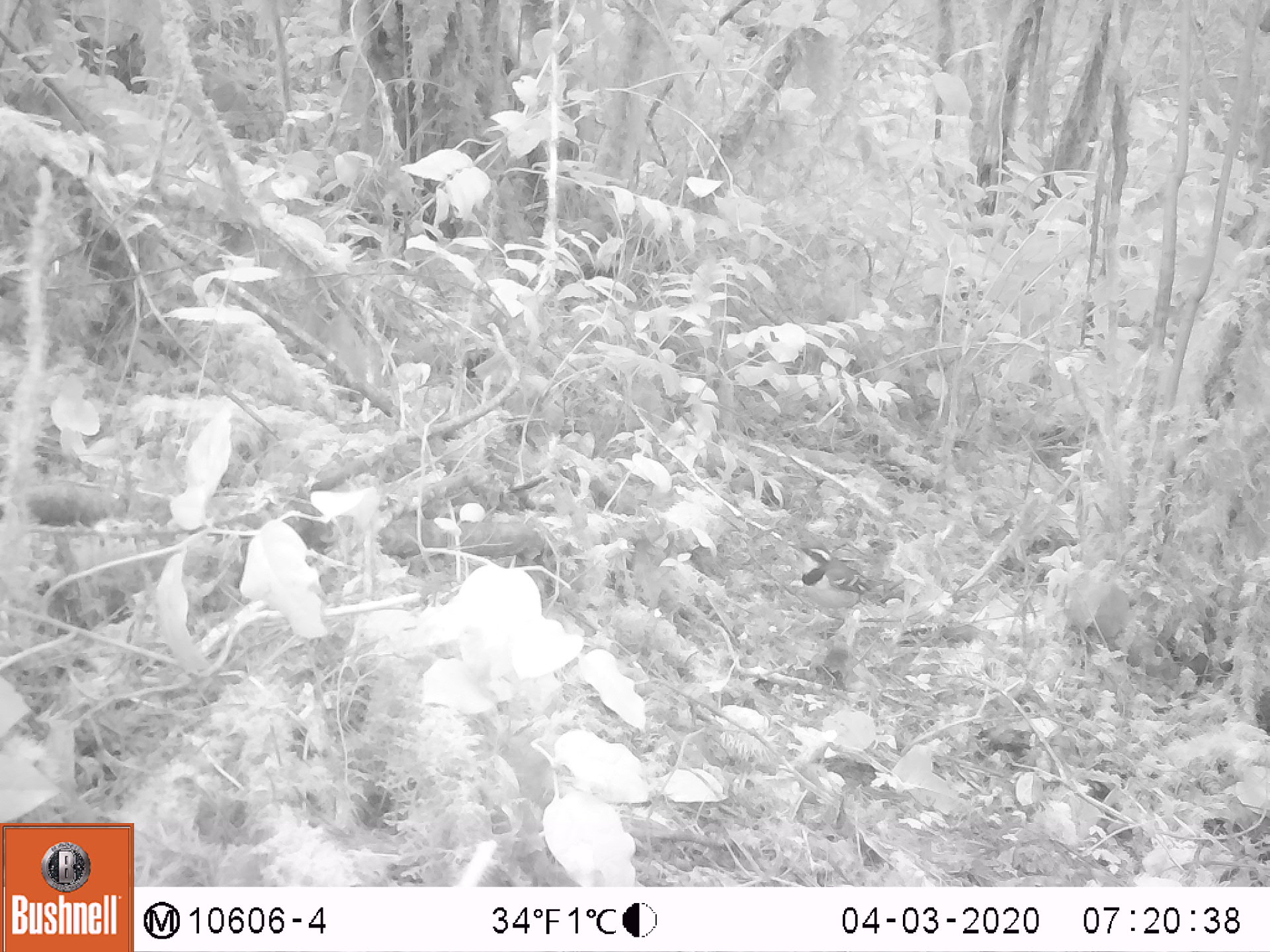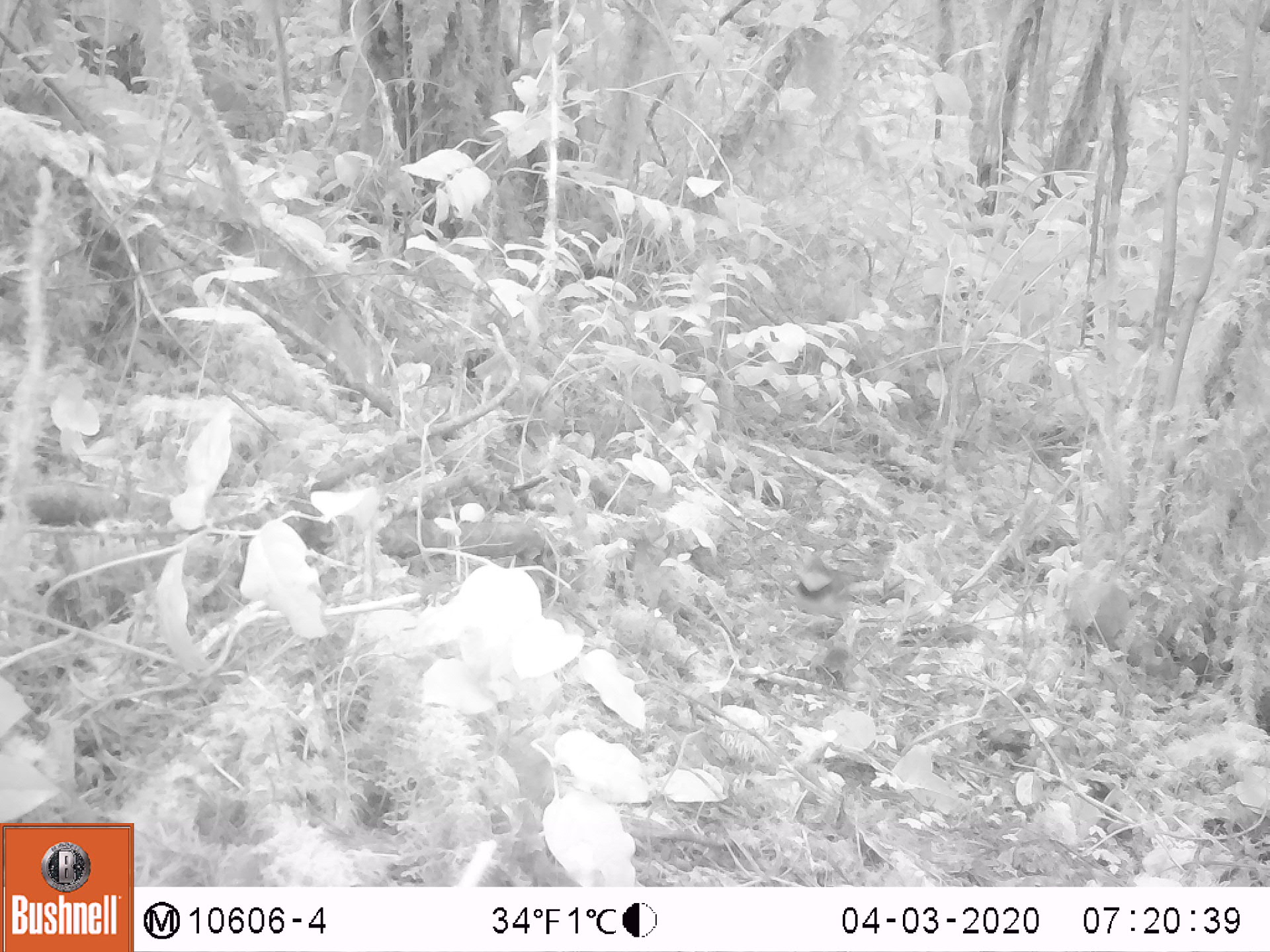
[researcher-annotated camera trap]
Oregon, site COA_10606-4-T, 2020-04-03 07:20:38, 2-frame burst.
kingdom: Animalia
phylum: Chordata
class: Aves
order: Passeriformes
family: Turdidae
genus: Ixoreus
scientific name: Ixoreus naevius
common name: varied thrush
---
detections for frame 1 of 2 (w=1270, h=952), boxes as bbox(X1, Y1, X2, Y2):
varied thrush: bbox(792, 539, 878, 611)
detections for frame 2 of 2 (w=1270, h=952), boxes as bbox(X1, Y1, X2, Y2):
varied thrush: bbox(792, 558, 846, 632)